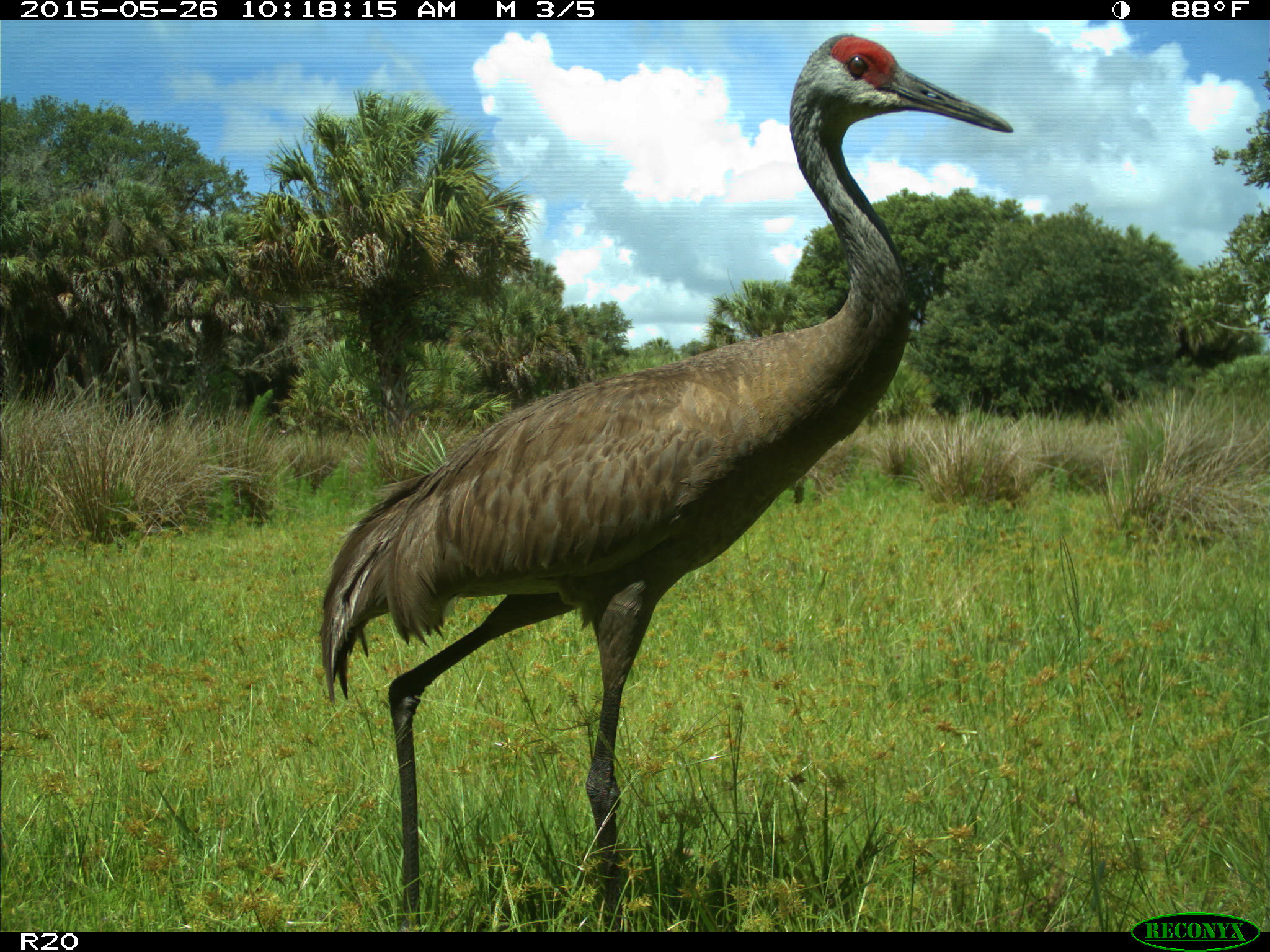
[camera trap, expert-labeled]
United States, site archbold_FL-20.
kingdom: Animalia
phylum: Chordata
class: Aves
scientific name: Aves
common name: birds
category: unidentified bird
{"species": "unidentified bird (birds) (Aves)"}